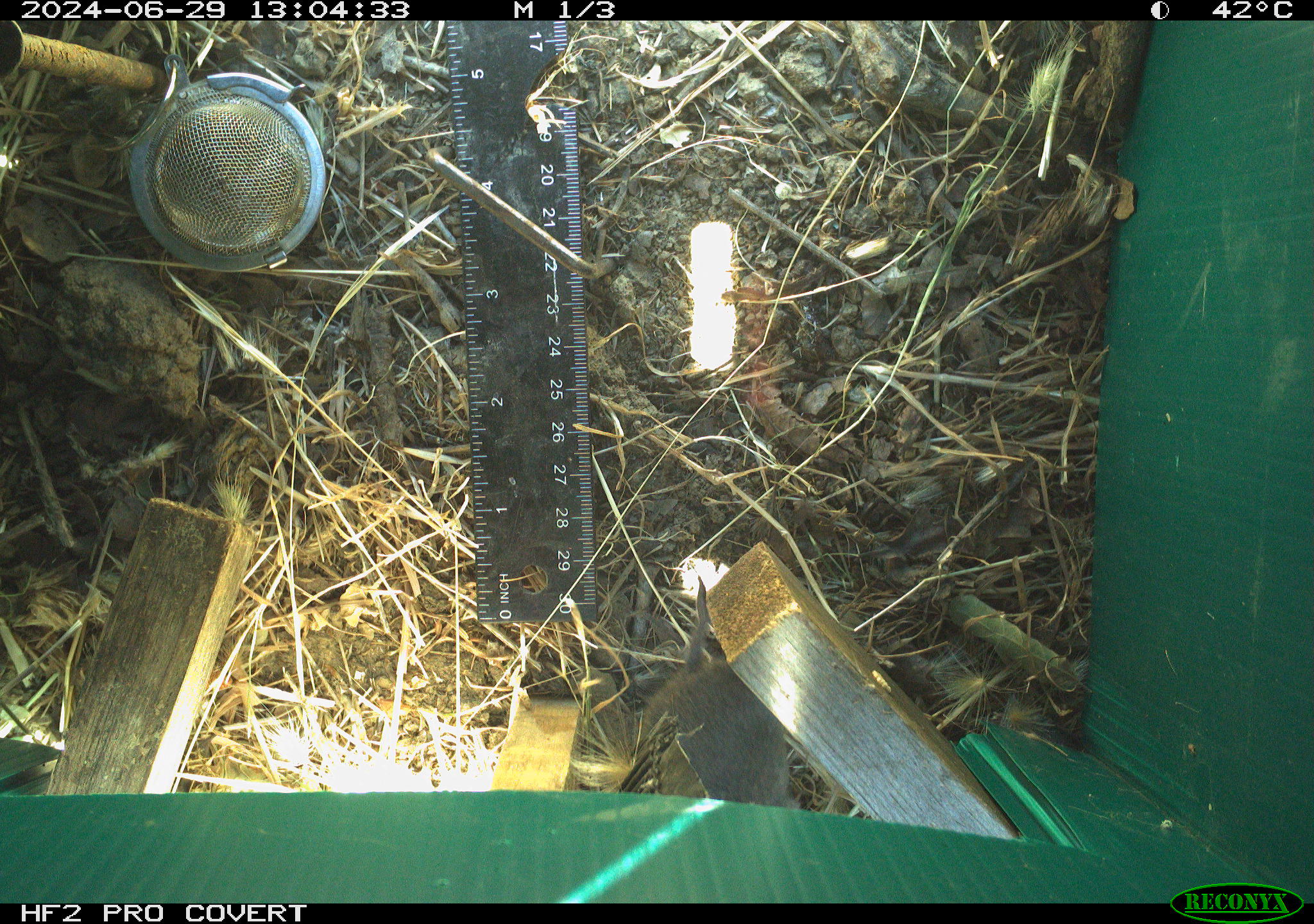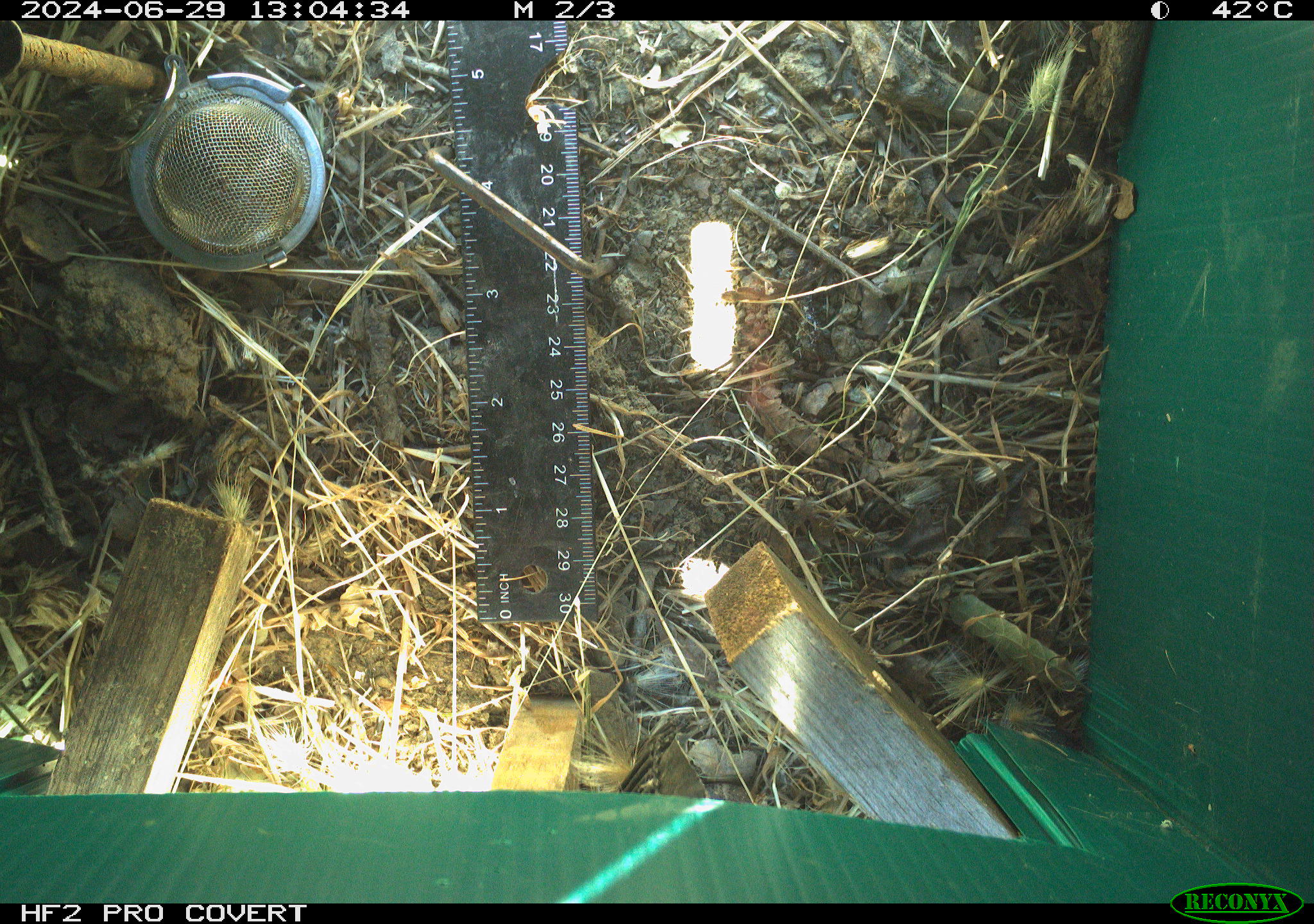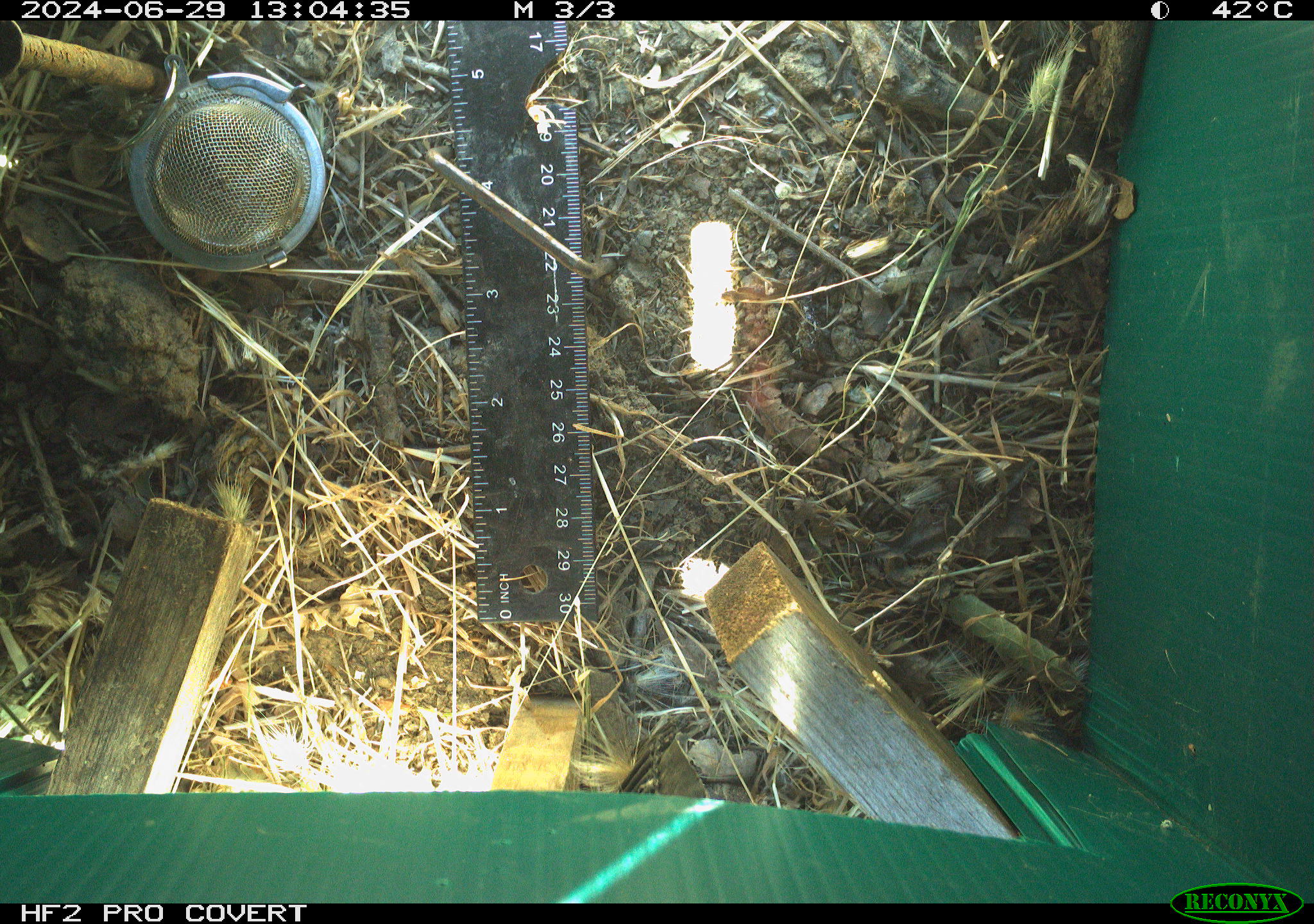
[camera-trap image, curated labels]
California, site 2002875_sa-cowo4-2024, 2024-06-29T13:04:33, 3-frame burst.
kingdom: Animalia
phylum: Chordata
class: Mammalia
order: Rodentia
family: Cricetidae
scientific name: Arvicolinae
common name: voles, lemmings, and muskrats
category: arvicolinae subfamily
Arvicolinae subfamily (voles, lemmings, and muskrats) (Arvicolinae).